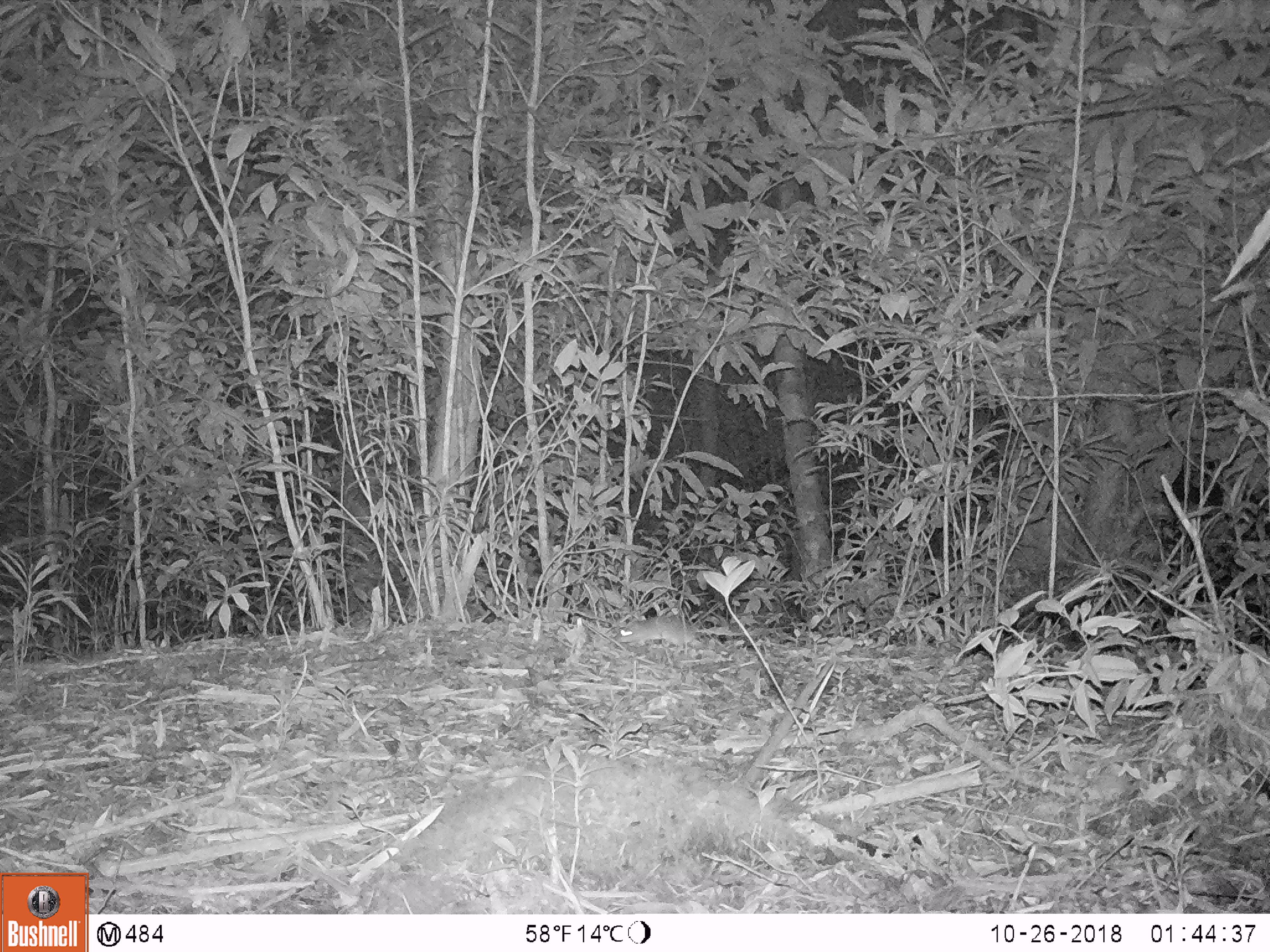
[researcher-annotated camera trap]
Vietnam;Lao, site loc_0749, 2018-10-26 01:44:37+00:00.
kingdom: Animalia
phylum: Chordata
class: Mammalia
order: Rodentia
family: Muridae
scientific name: Muridae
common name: old-world mice and rats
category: unidentified murid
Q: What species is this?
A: Unidentified murid (old-world mice and rats) (Muridae).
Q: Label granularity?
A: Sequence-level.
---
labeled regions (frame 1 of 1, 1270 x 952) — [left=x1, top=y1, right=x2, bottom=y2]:
unidentified murid: [left=615, top=615, right=707, bottom=651]